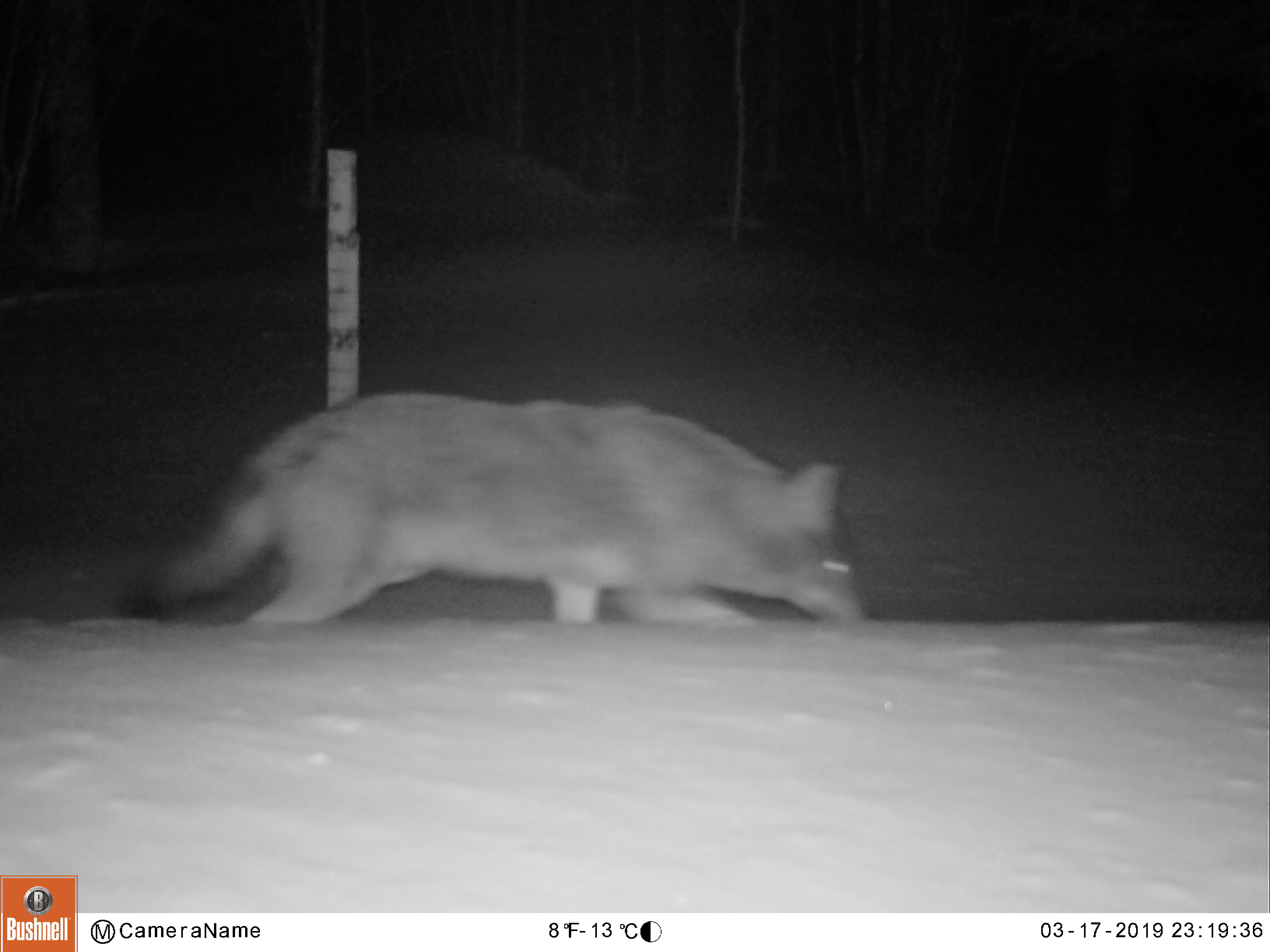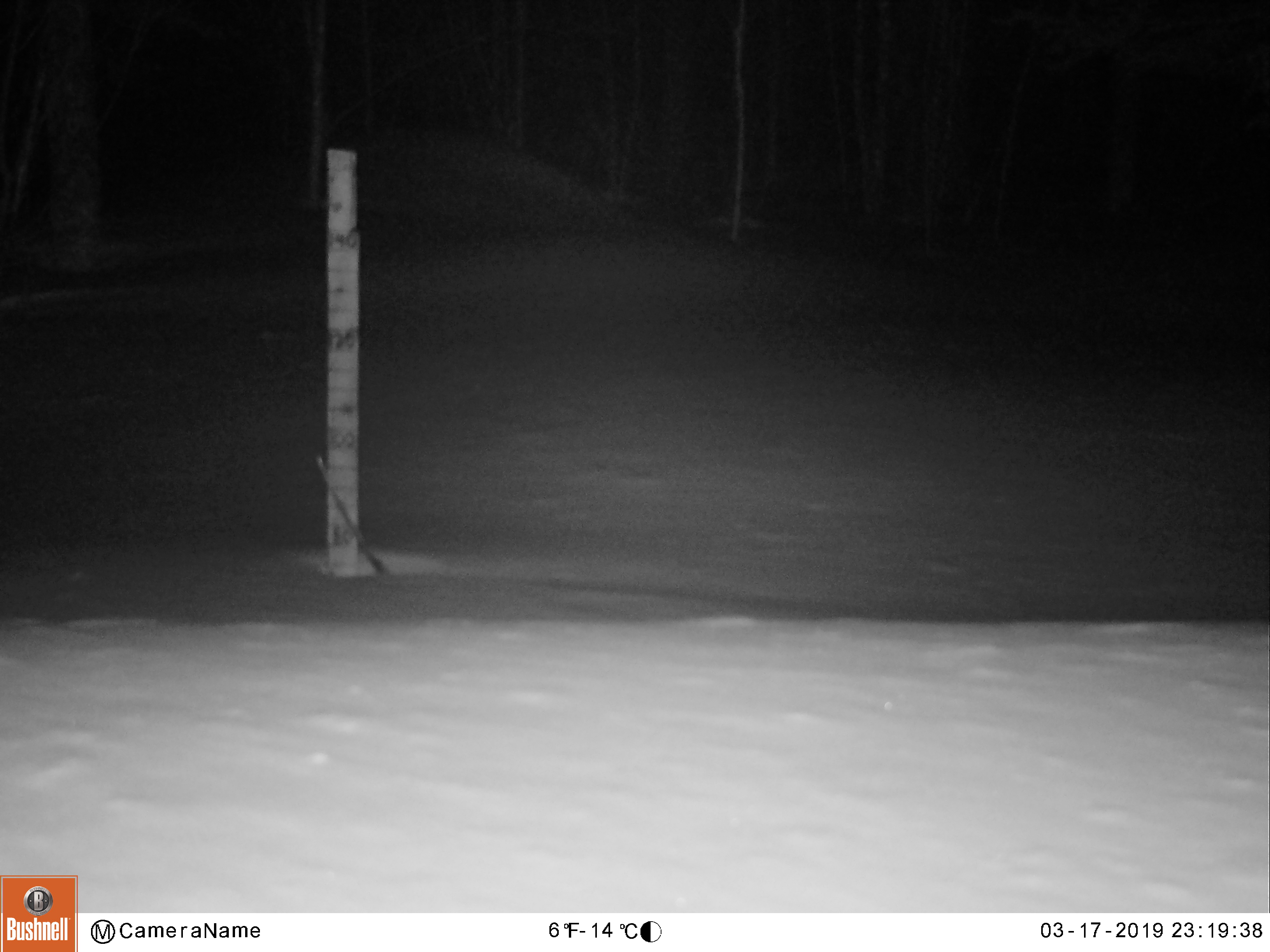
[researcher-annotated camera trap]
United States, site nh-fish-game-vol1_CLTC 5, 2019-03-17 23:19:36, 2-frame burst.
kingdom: Animalia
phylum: Chordata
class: Mammalia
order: Carnivora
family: Canidae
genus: Canis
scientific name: Canis latrans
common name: coyote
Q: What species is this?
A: Coyote (Canis latrans).